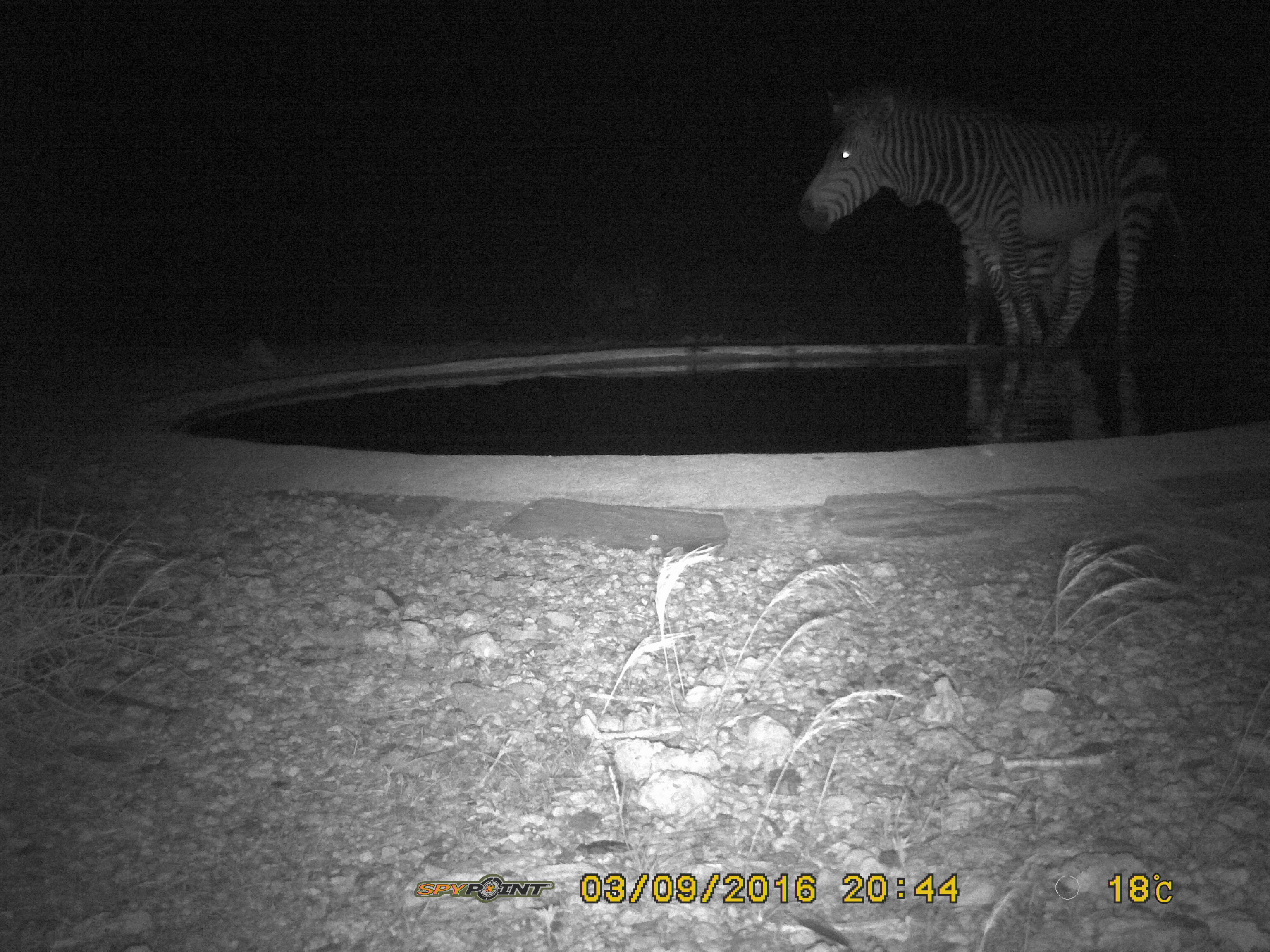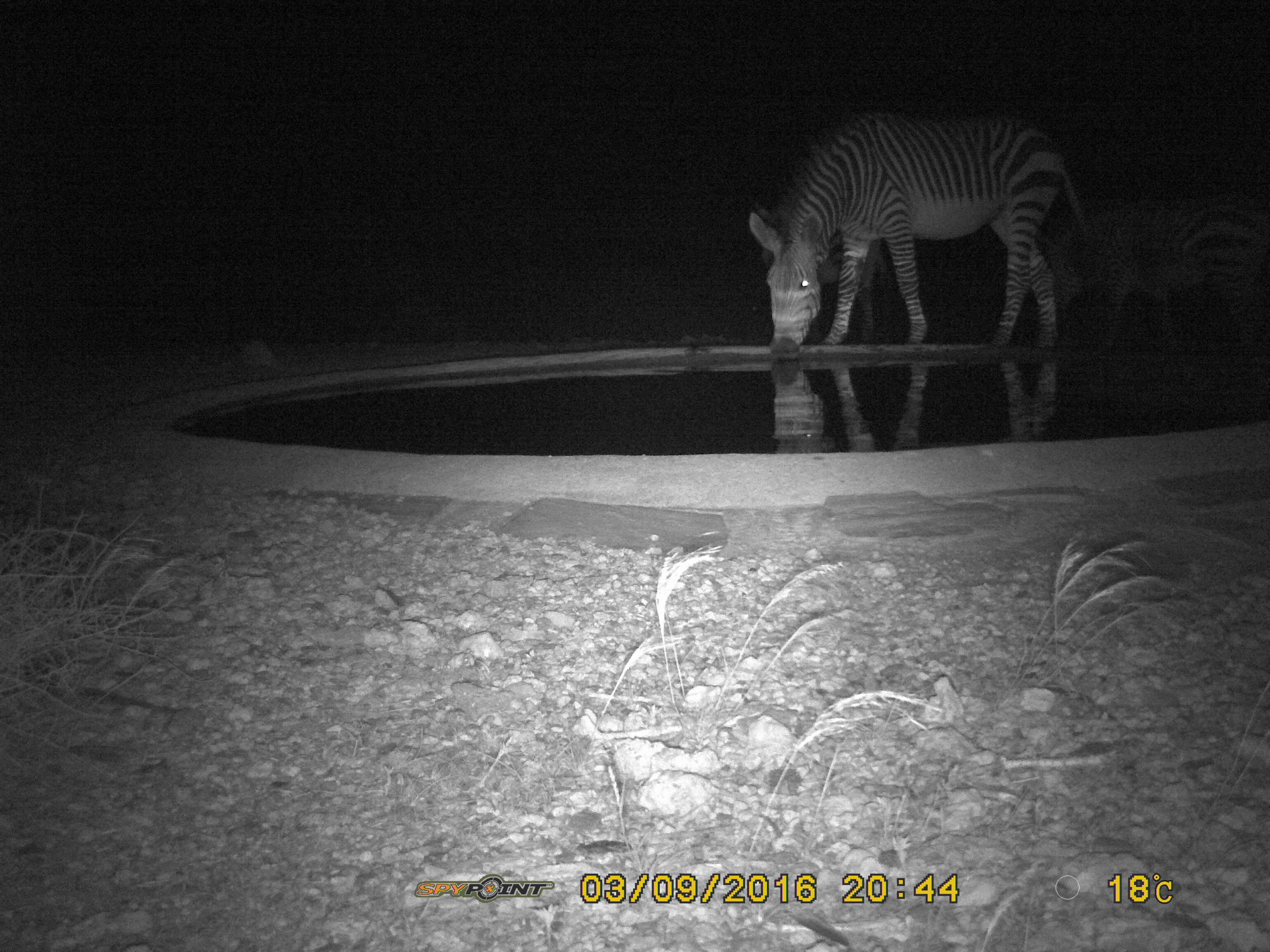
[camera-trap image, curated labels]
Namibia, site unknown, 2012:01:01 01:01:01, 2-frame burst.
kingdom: Animalia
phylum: Chordata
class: Mammalia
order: Perissodactyla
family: Equidae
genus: Equus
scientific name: Equus zebra hartmannae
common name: hartmann's mountain zebra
Equus zebra hartmannae (hartmann's mountain zebra).